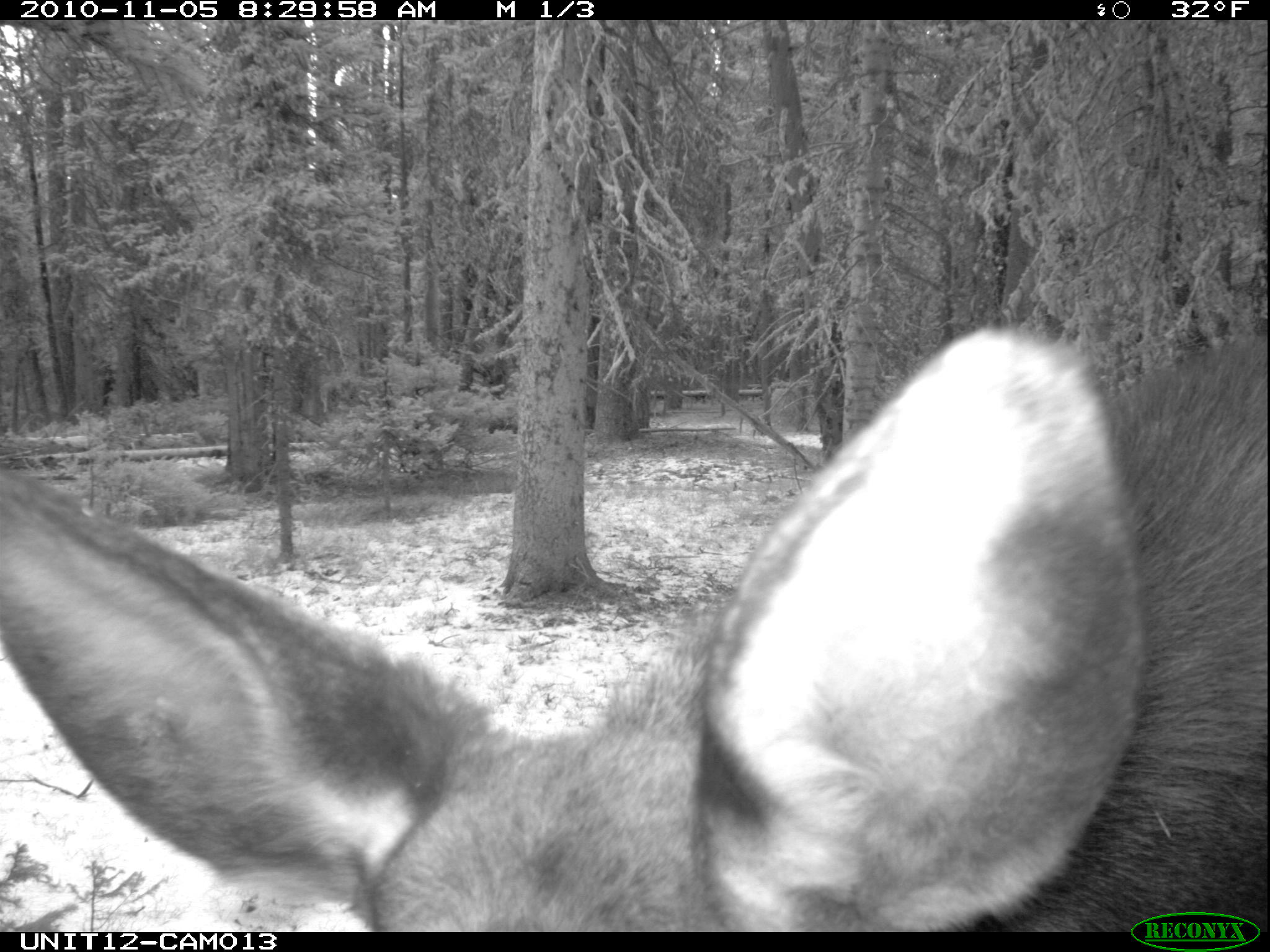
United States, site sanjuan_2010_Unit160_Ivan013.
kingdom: Animalia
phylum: Chordata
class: Mammalia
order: Artiodactyla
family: Cervidae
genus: Alces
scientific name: Alces alces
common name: moose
Alces alces (moose).